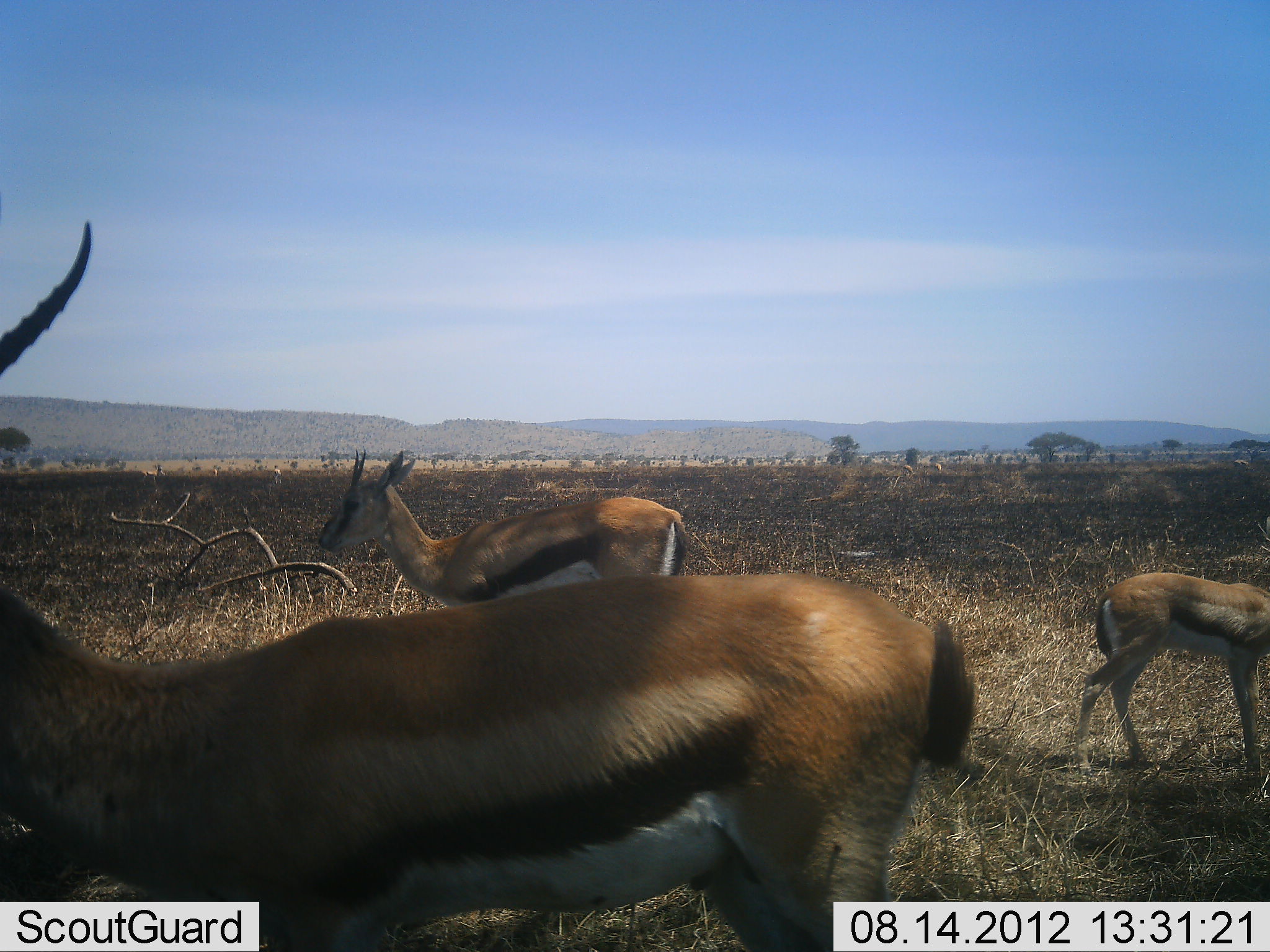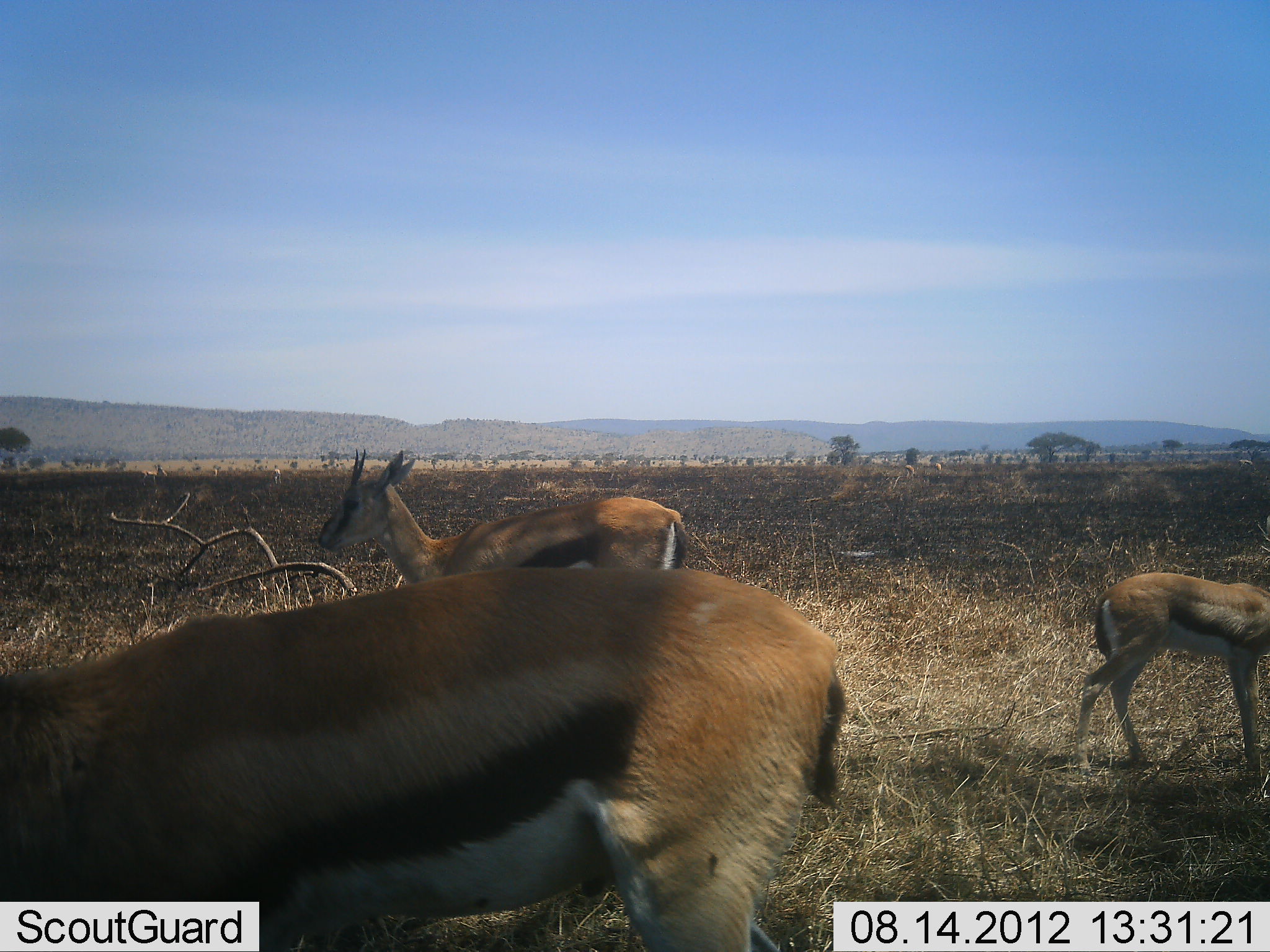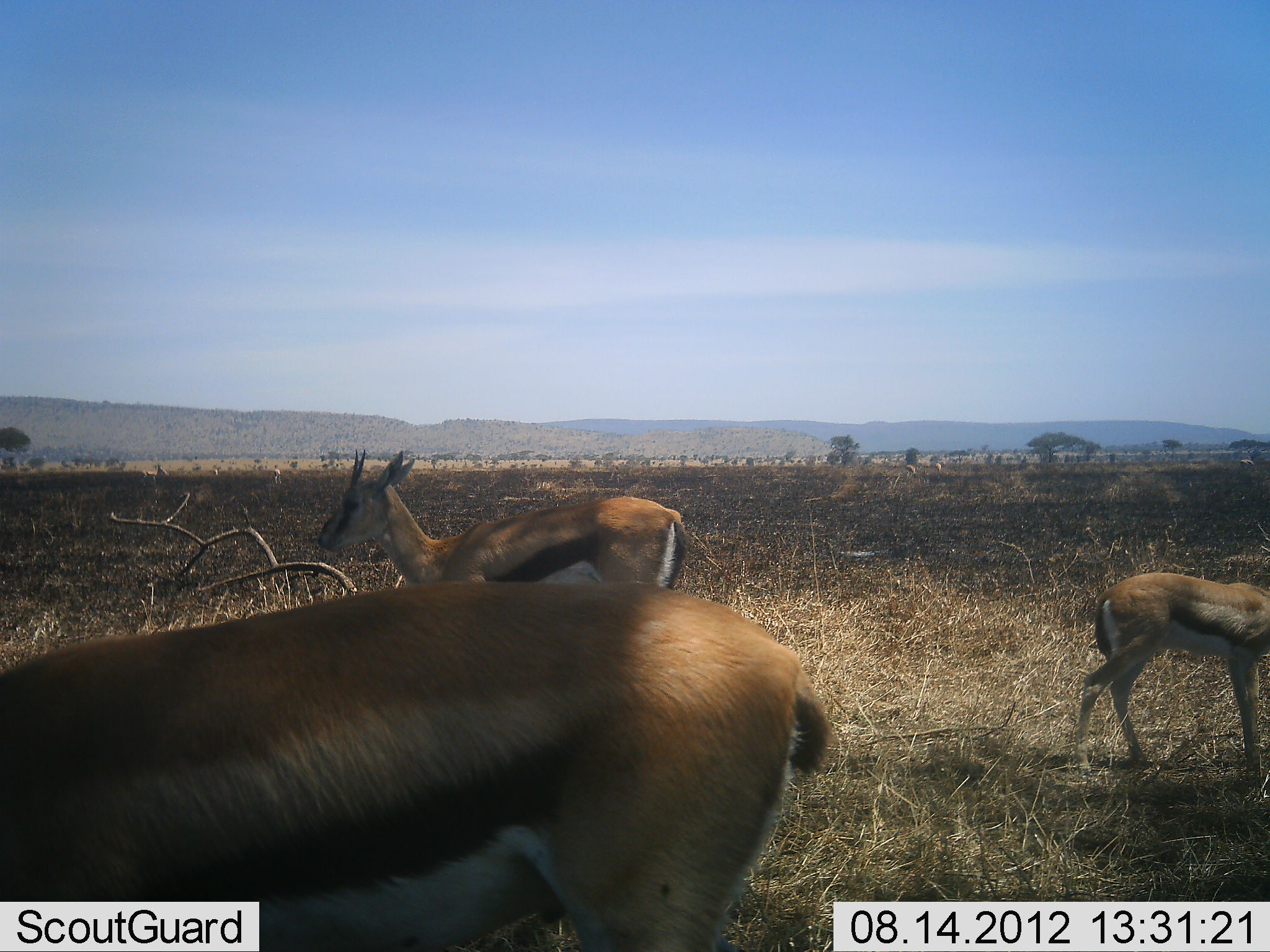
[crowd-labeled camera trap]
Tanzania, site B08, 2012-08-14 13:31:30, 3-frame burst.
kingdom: Animalia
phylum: Chordata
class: Mammalia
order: Artiodactyla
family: Bovidae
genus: Eudorcas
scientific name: Eudorcas thomsonii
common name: thomson's gazelle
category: gazellethomsons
Gazellethomsons (thomson's gazelle) (Eudorcas thomsonii), count 3. Behavior (volunteer vote fractions): standing 90%, resting 0%, moving 50%, interacting 0%. Young present (vote fraction): 50%. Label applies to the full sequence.